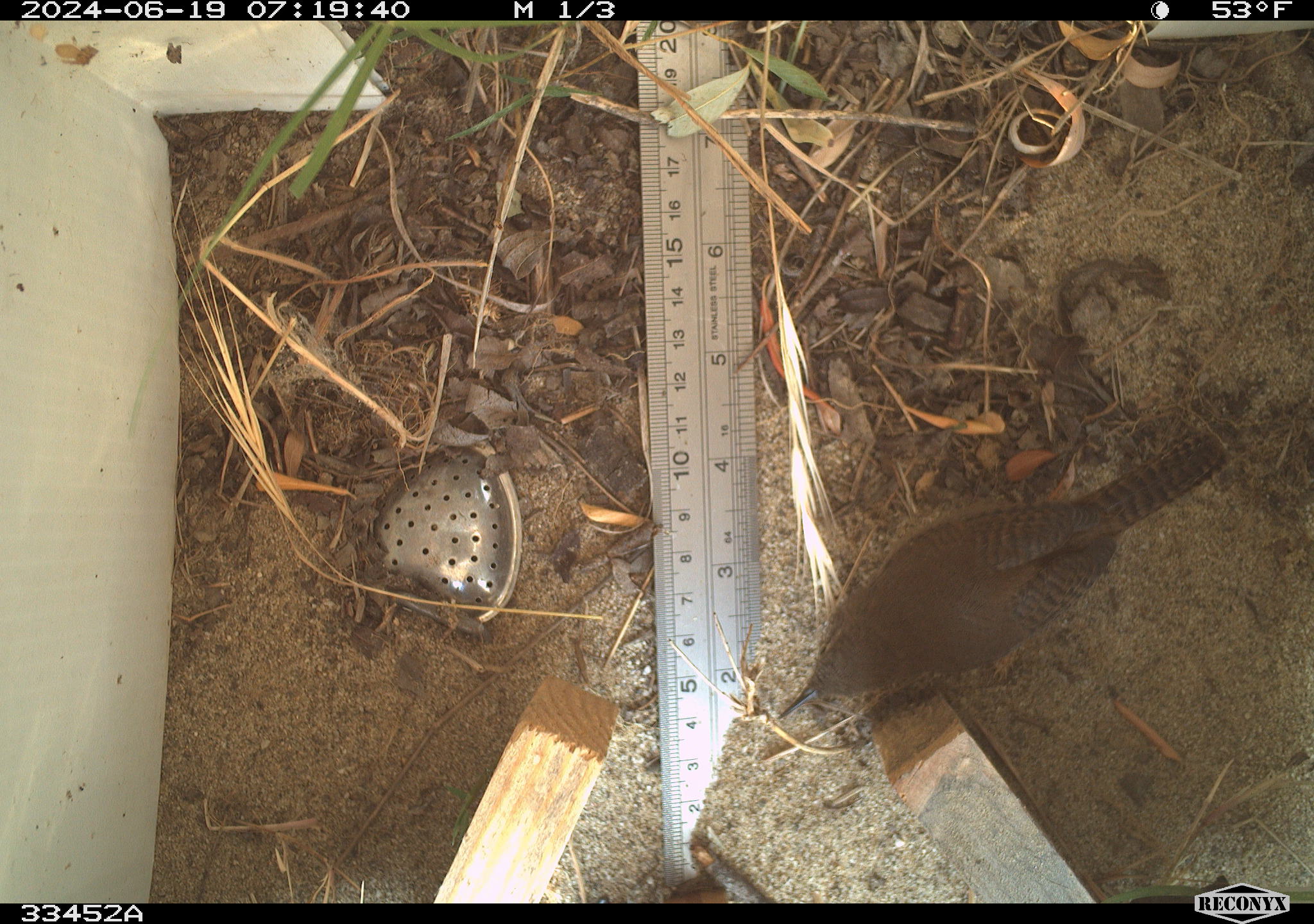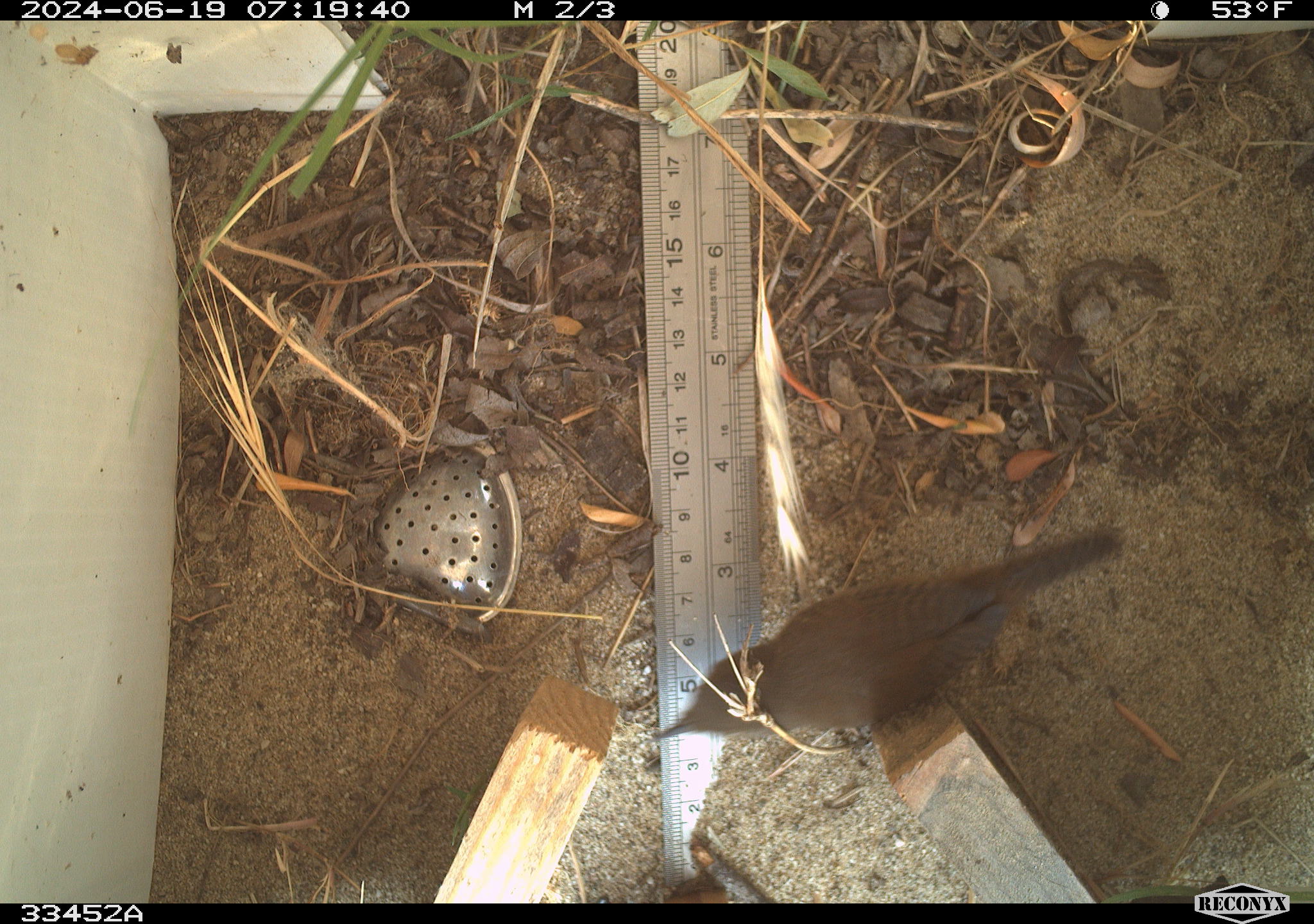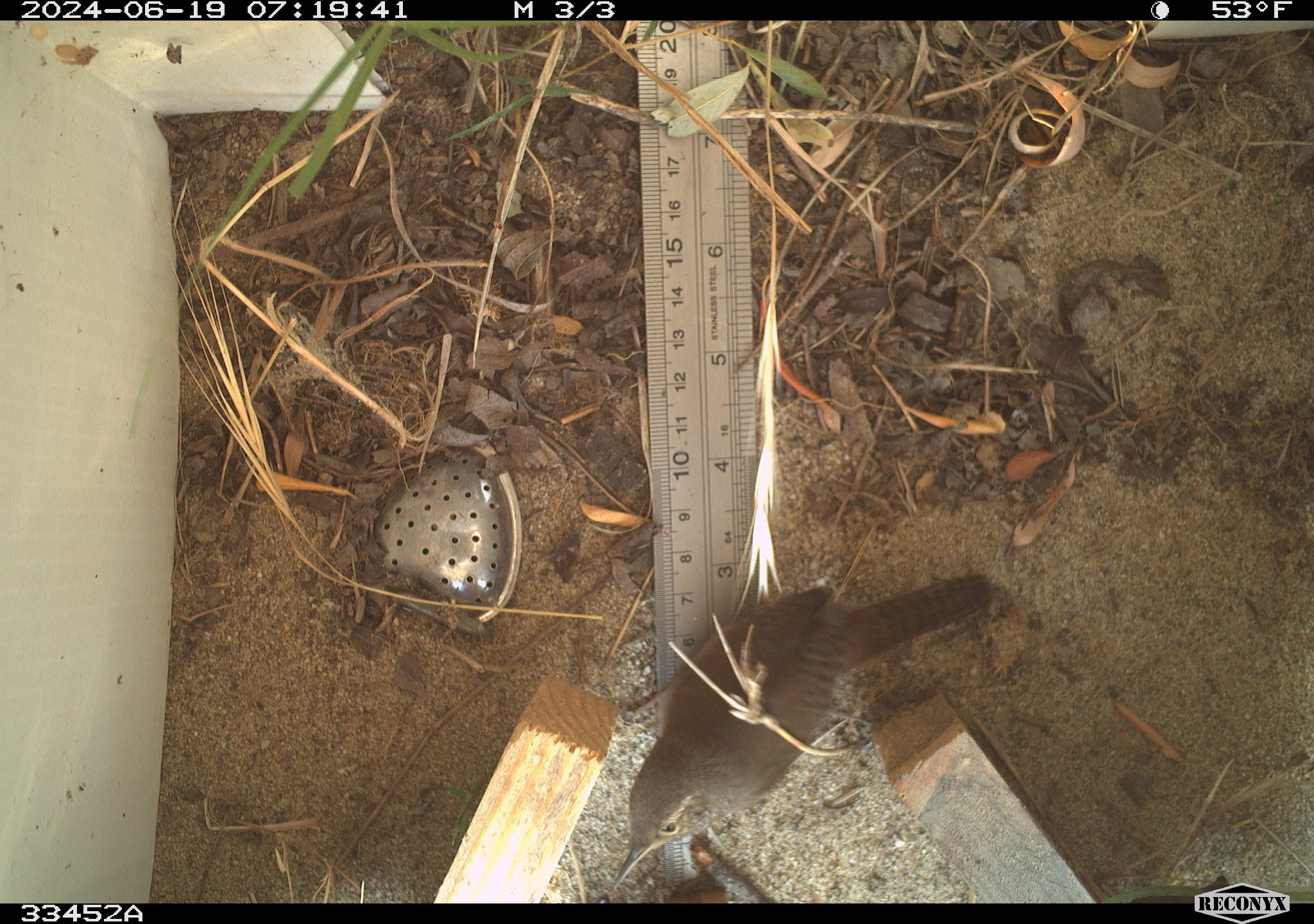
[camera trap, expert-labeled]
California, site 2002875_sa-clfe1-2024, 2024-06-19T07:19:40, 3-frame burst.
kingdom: Animalia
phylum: Chordata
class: Aves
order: Passeriformes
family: Troglodytidae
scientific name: Troglodytidae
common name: wren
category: troglodytidae family